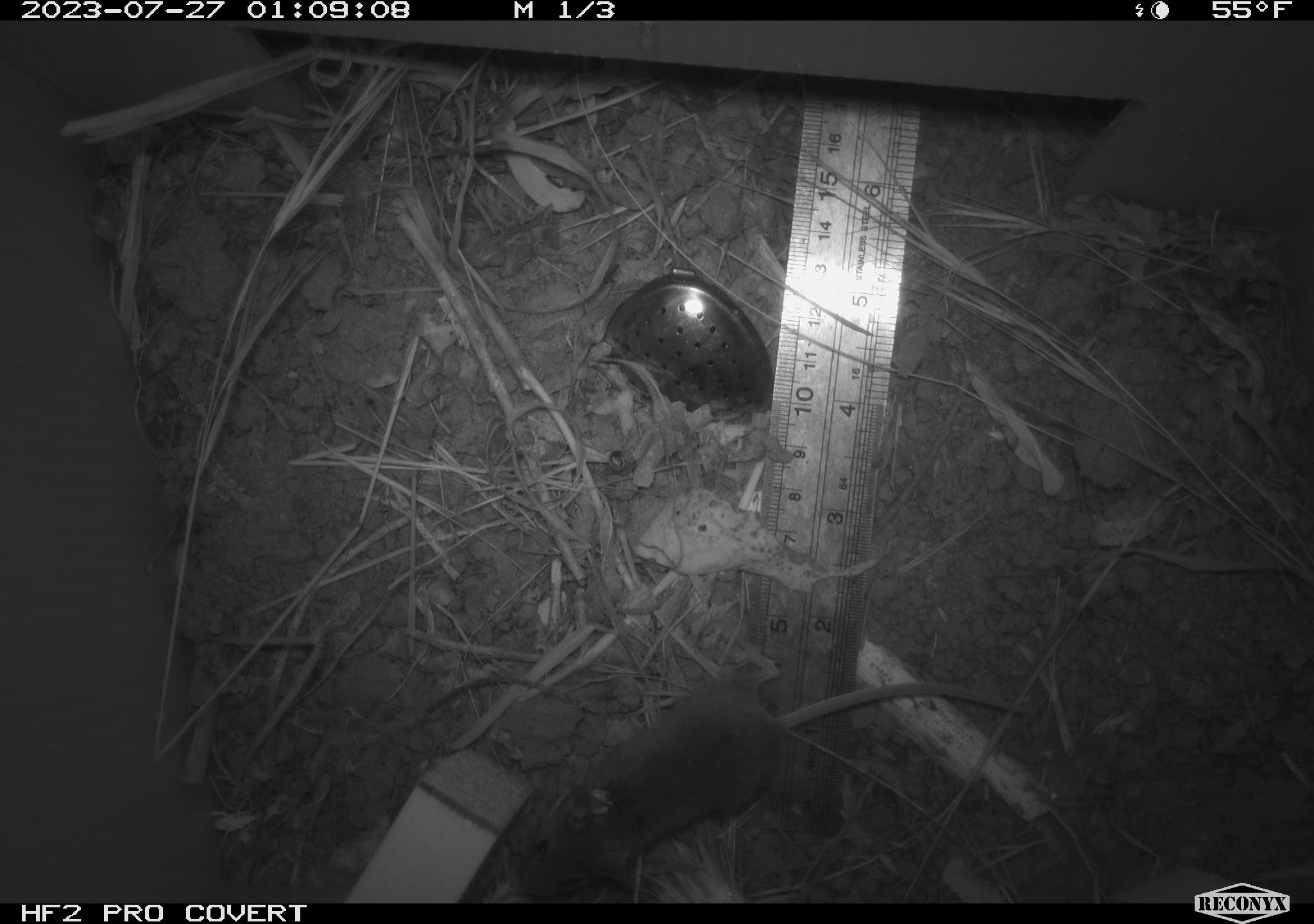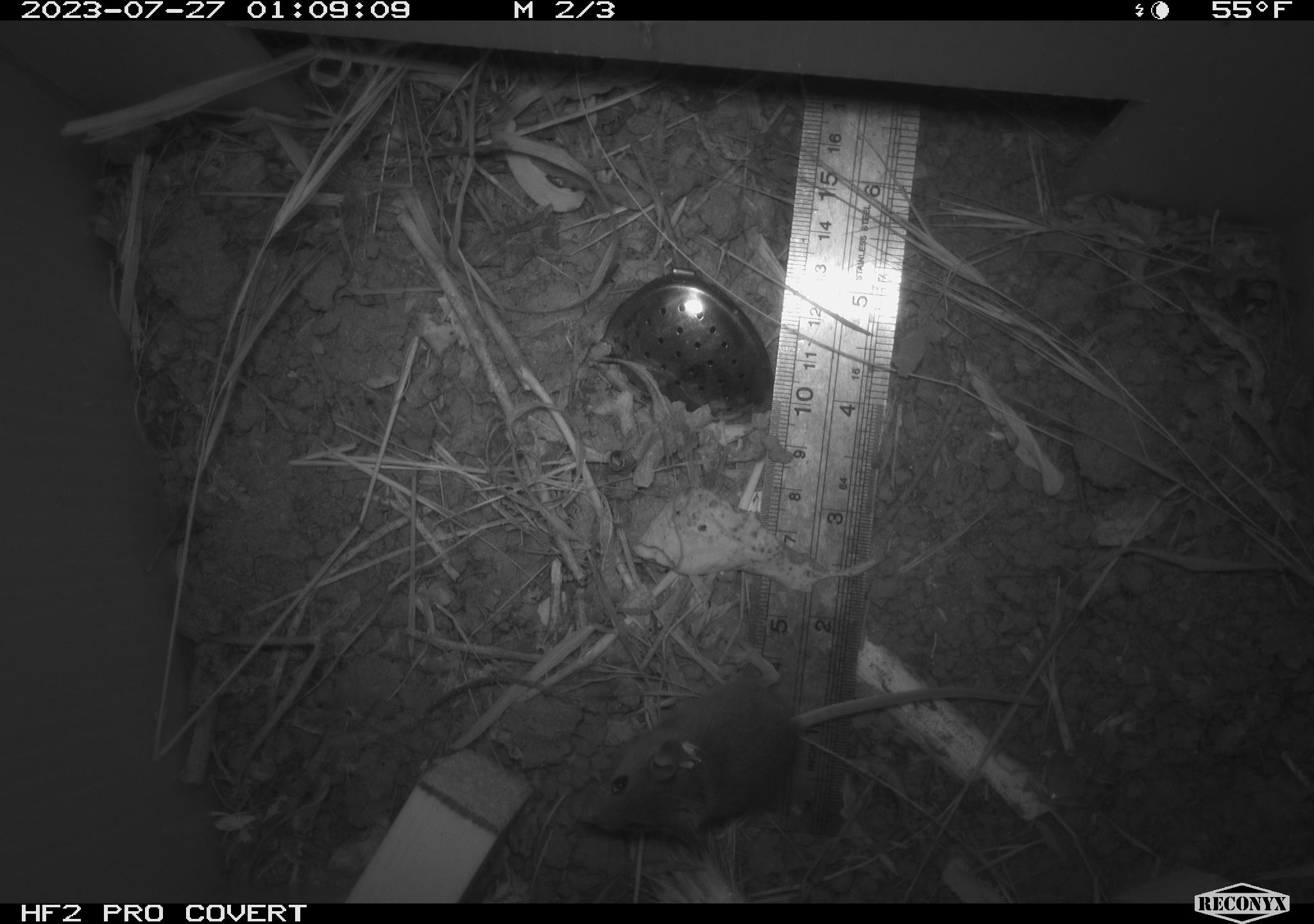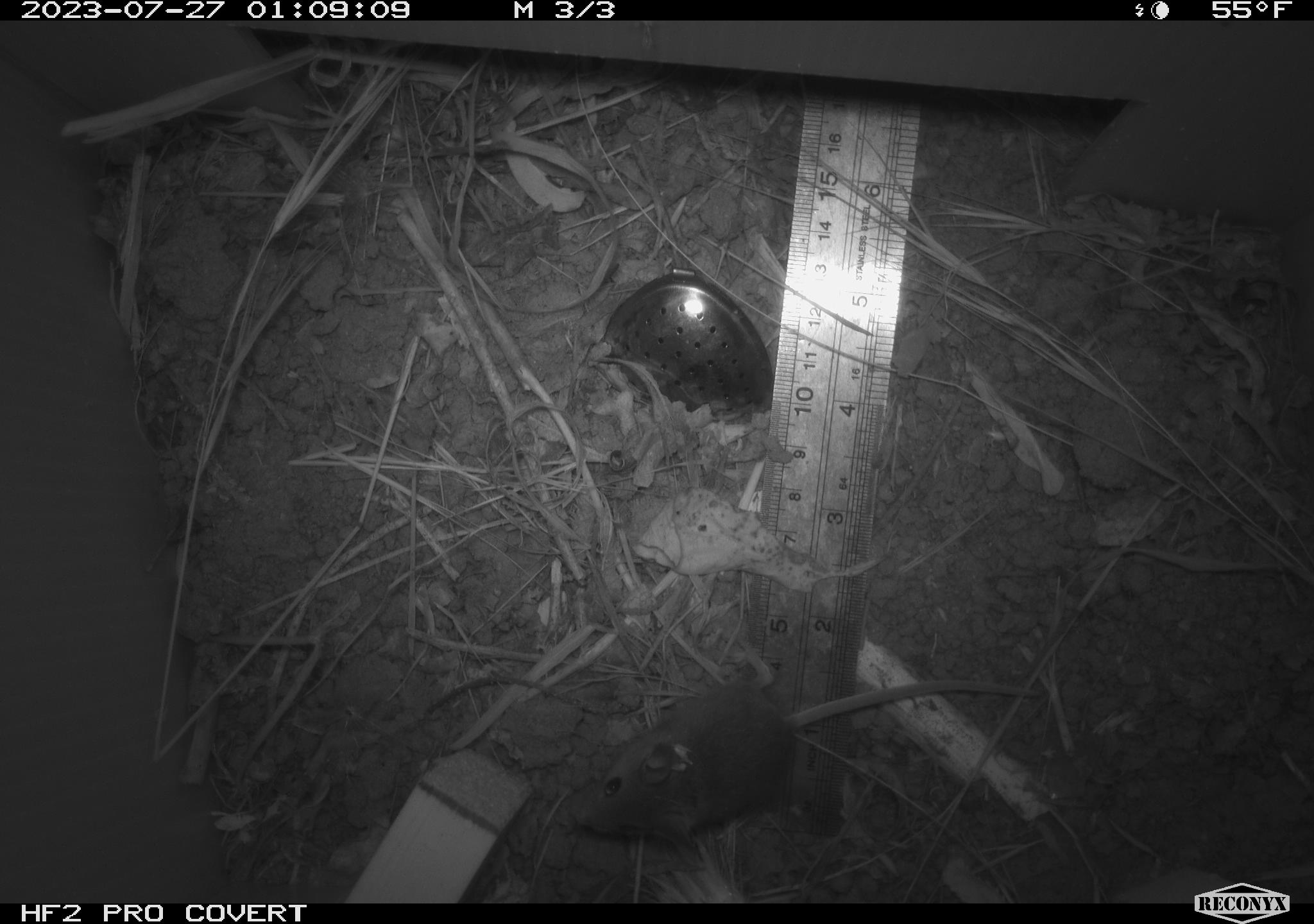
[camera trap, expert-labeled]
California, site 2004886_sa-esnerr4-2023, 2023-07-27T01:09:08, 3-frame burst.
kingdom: Animalia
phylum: Chordata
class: Mammalia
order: Rodentia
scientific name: Rodentia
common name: mouse species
Mouse species (Rodentia).